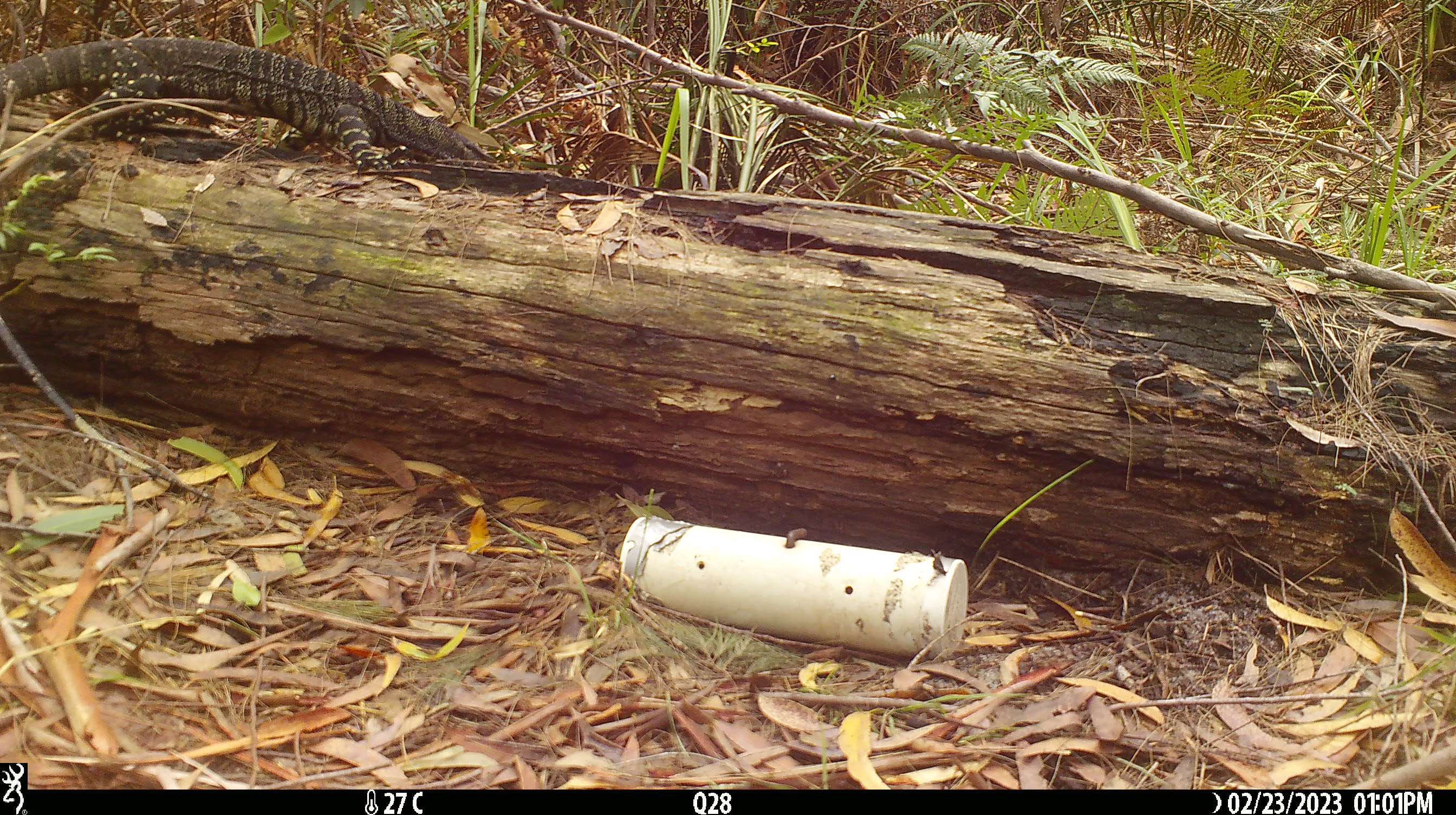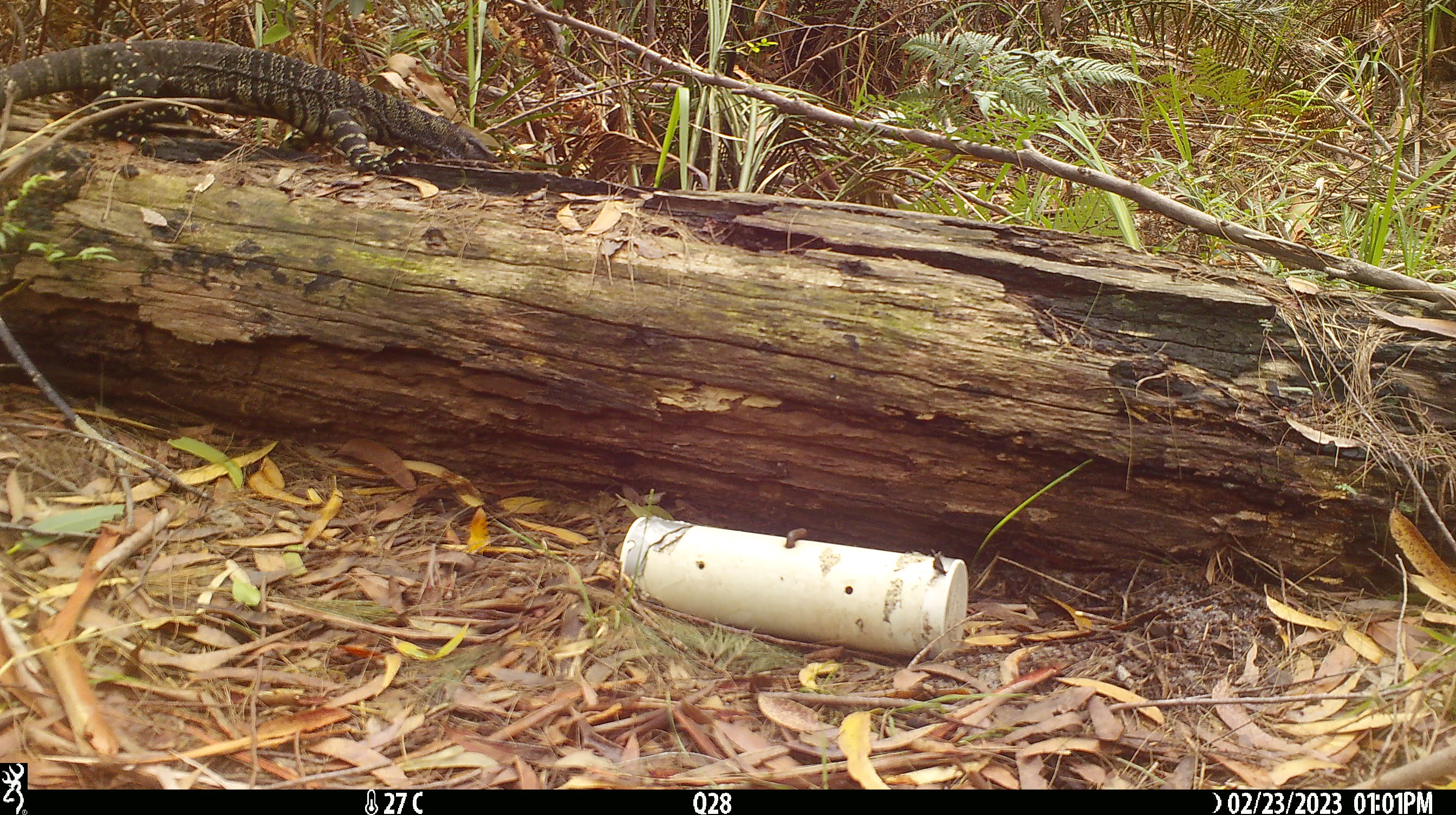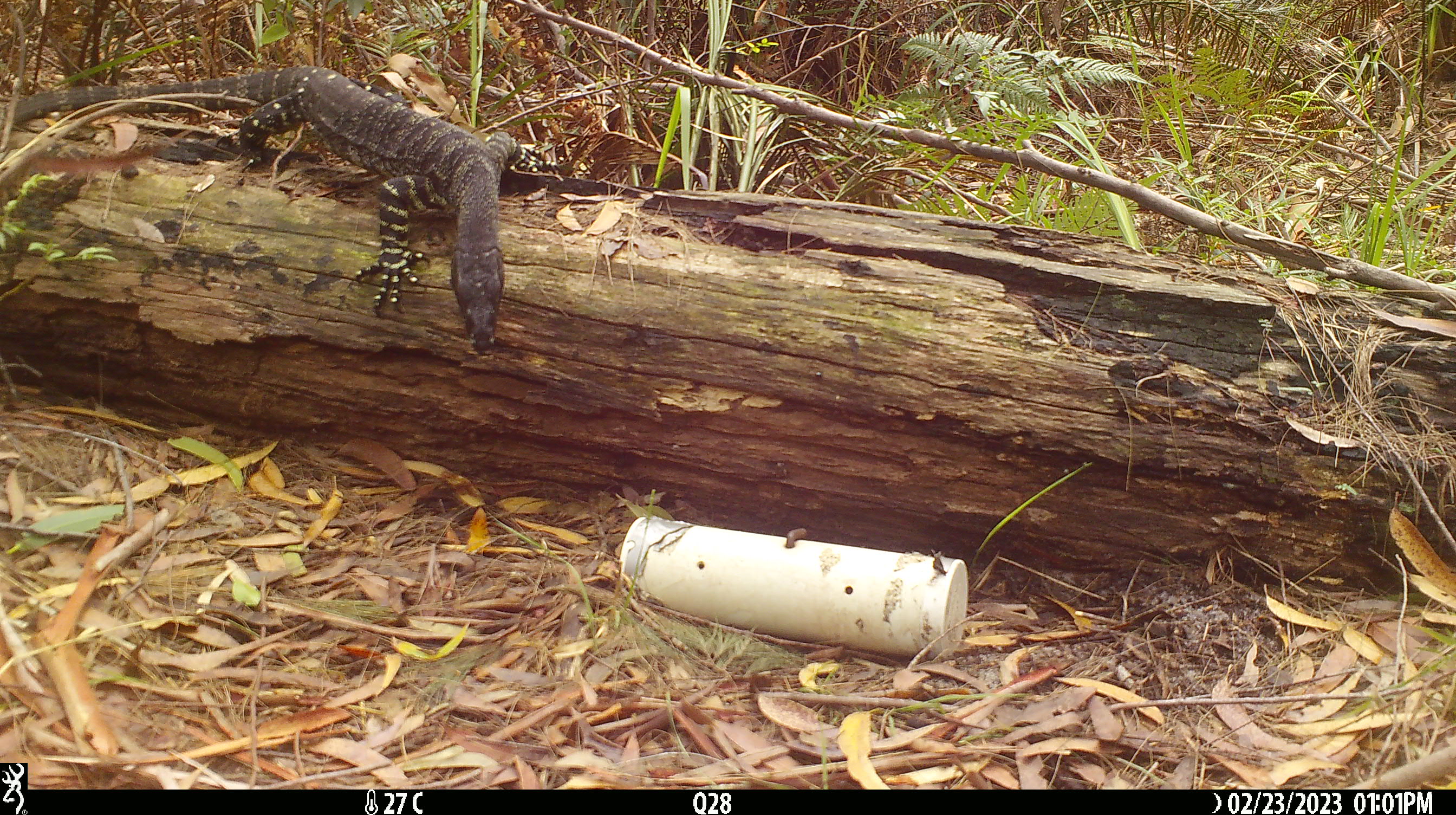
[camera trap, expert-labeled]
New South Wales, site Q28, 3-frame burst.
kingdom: Animalia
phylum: Chordata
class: Reptilia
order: Squamata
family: Varanidae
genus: Varanus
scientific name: Varanus varius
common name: lace monitor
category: goanna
Goanna (lace monitor) (Varanus varius).